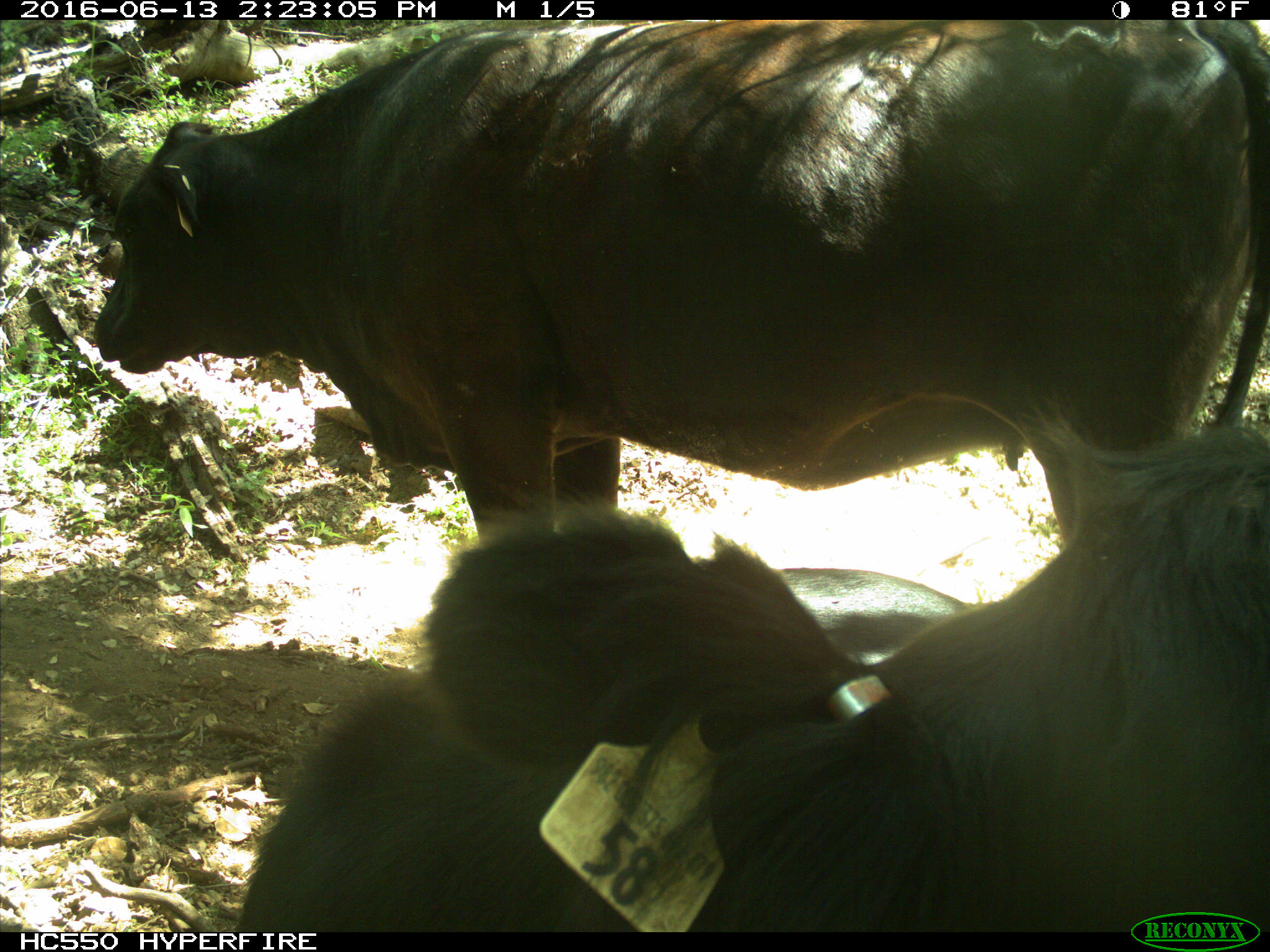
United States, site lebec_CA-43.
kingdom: Animalia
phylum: Chordata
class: Mammalia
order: Artiodactyla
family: Bovidae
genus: Bos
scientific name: Bos taurus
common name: domestic cow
Bos taurus (domestic cow).